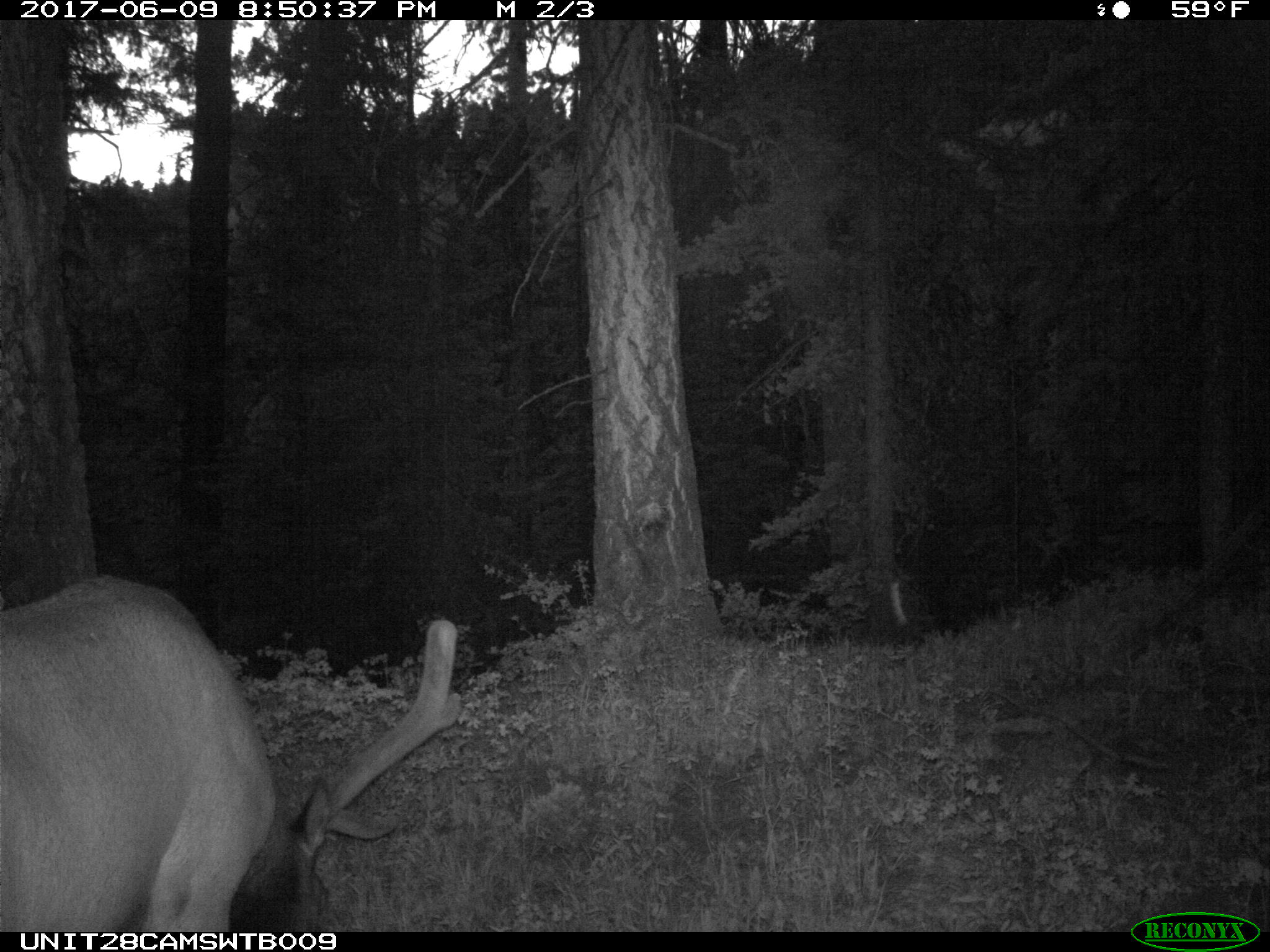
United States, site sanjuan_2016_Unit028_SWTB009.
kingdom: Animalia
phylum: Chordata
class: Mammalia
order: Artiodactyla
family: Cervidae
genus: Cervus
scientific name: Cervus elaphus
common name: red deer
Cervus elaphus (red deer).